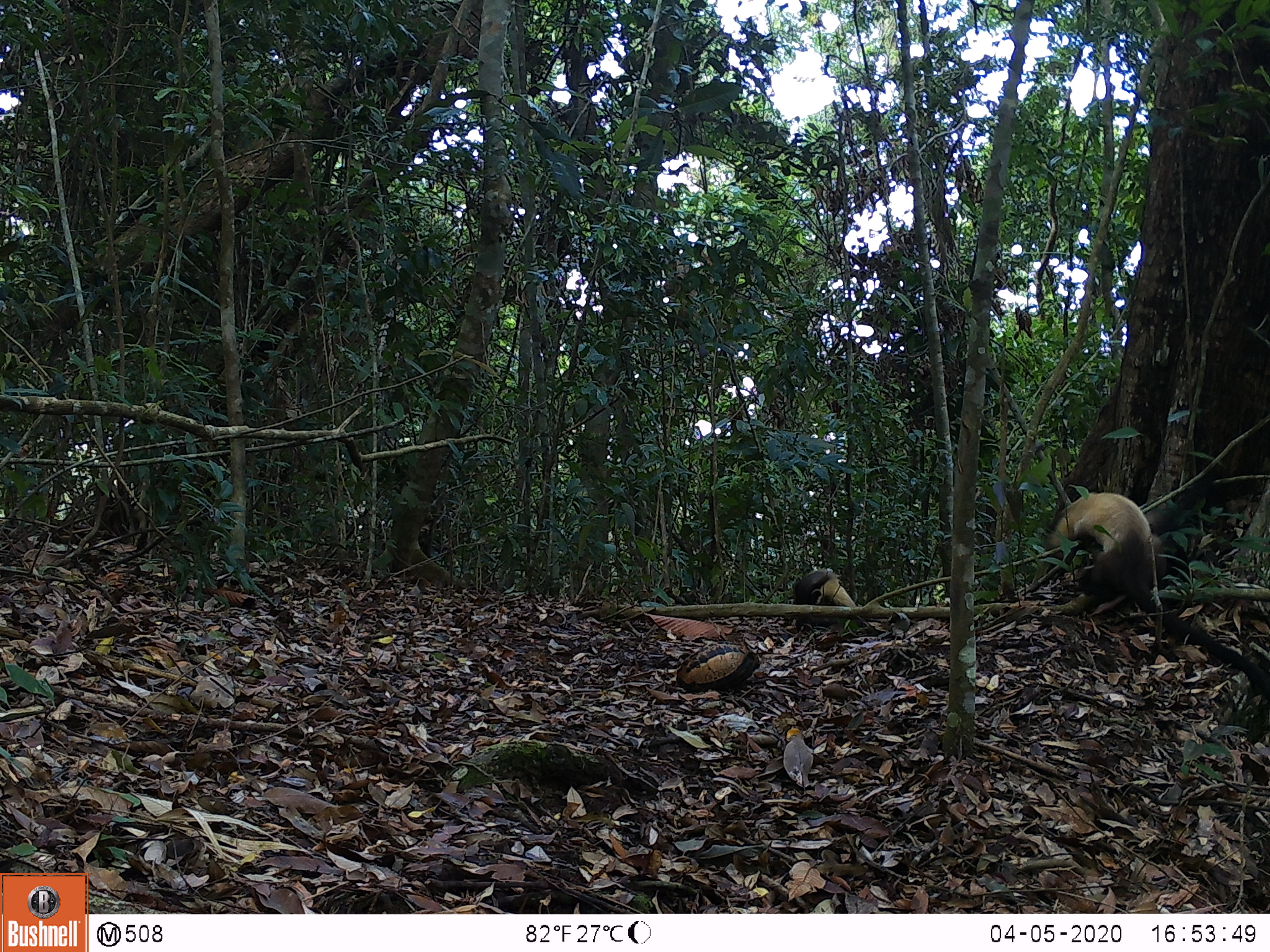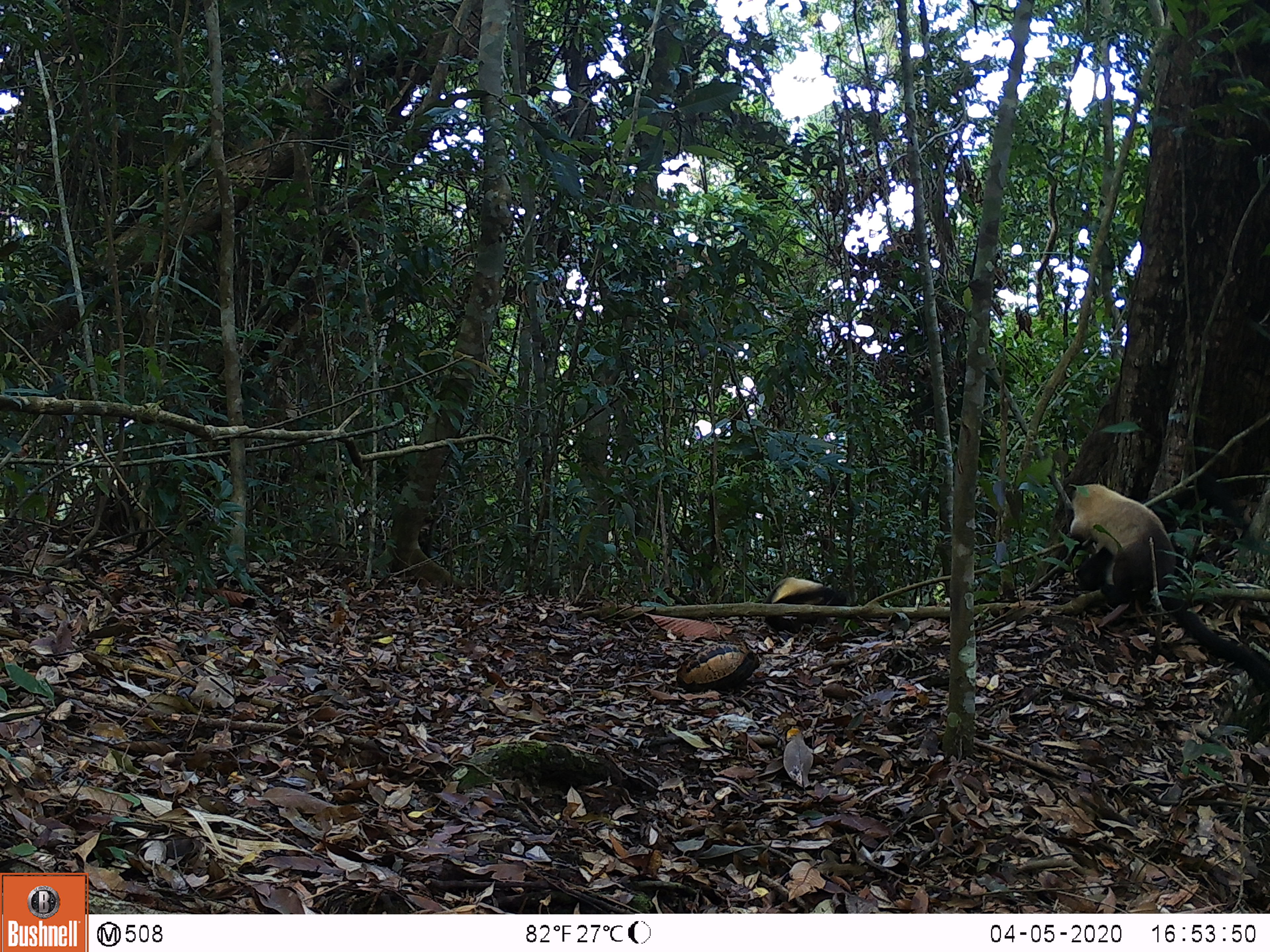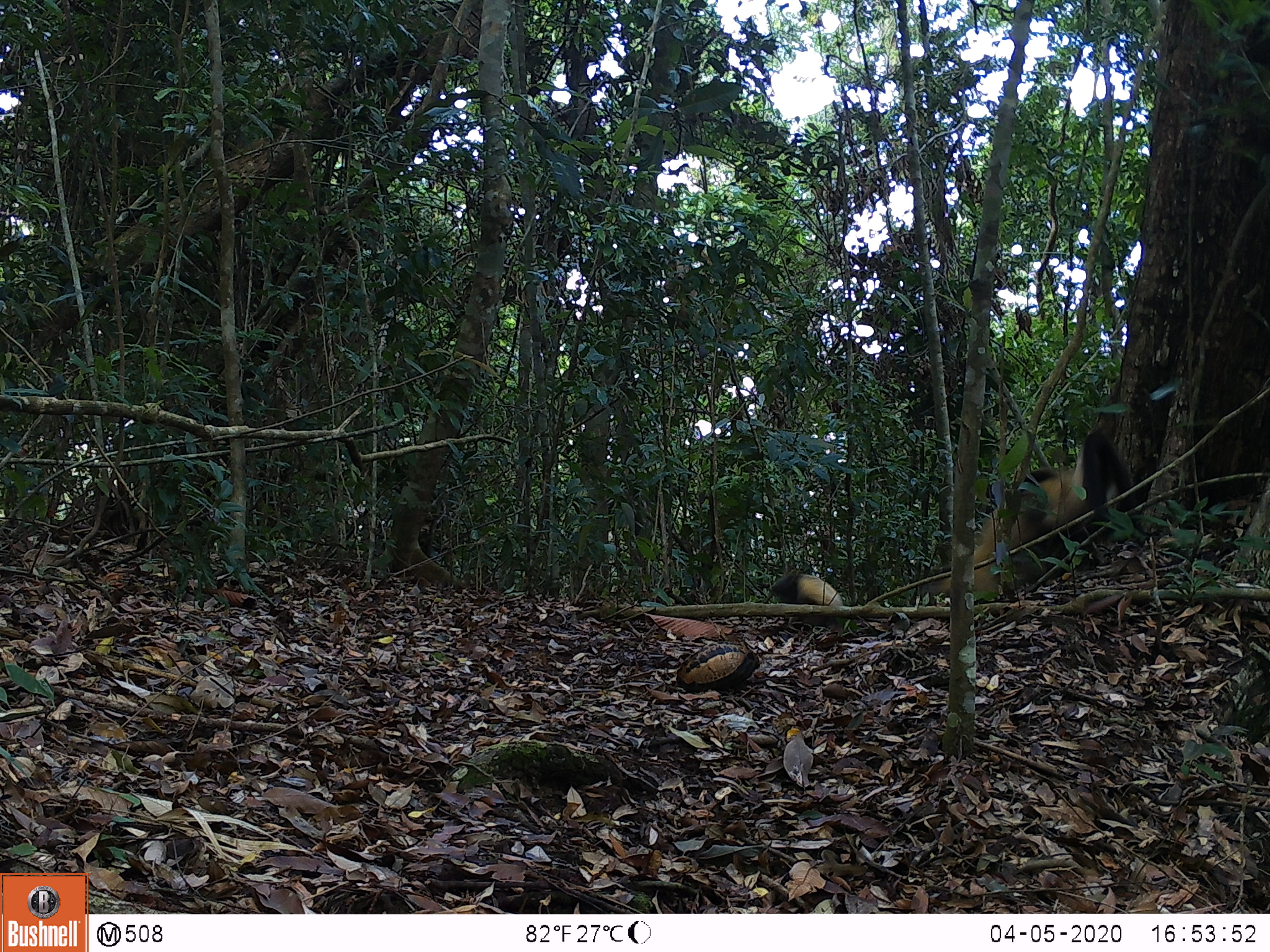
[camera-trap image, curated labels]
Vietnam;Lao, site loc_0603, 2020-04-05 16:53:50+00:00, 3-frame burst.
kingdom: Animalia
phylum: Chordata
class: Mammalia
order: Carnivora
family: Mustelidae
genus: Martes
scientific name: Martes flavigula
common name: yellow-throated marten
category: yellow throated marten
Yellow throated marten (yellow-throated marten) (Martes flavigula). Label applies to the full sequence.